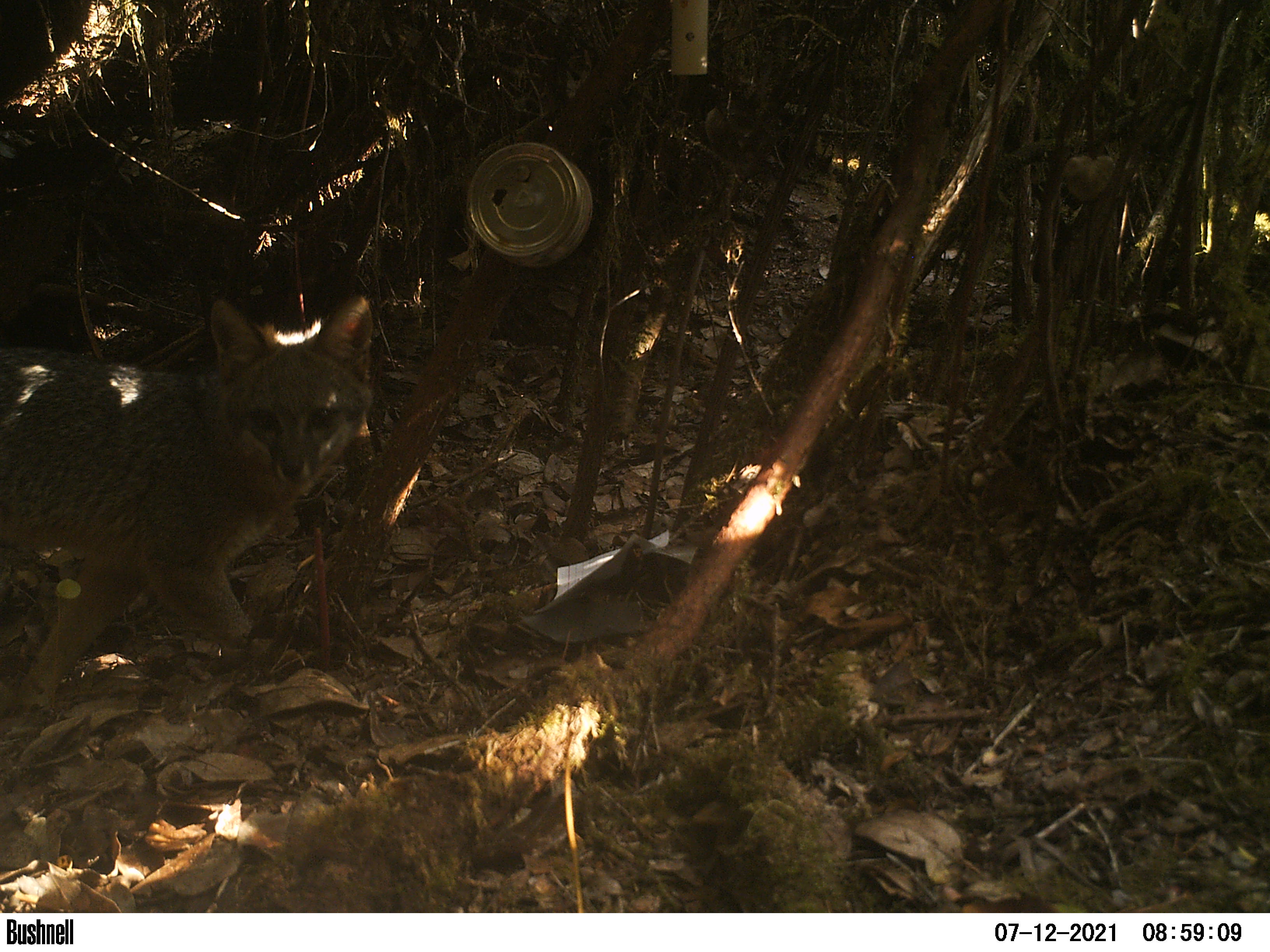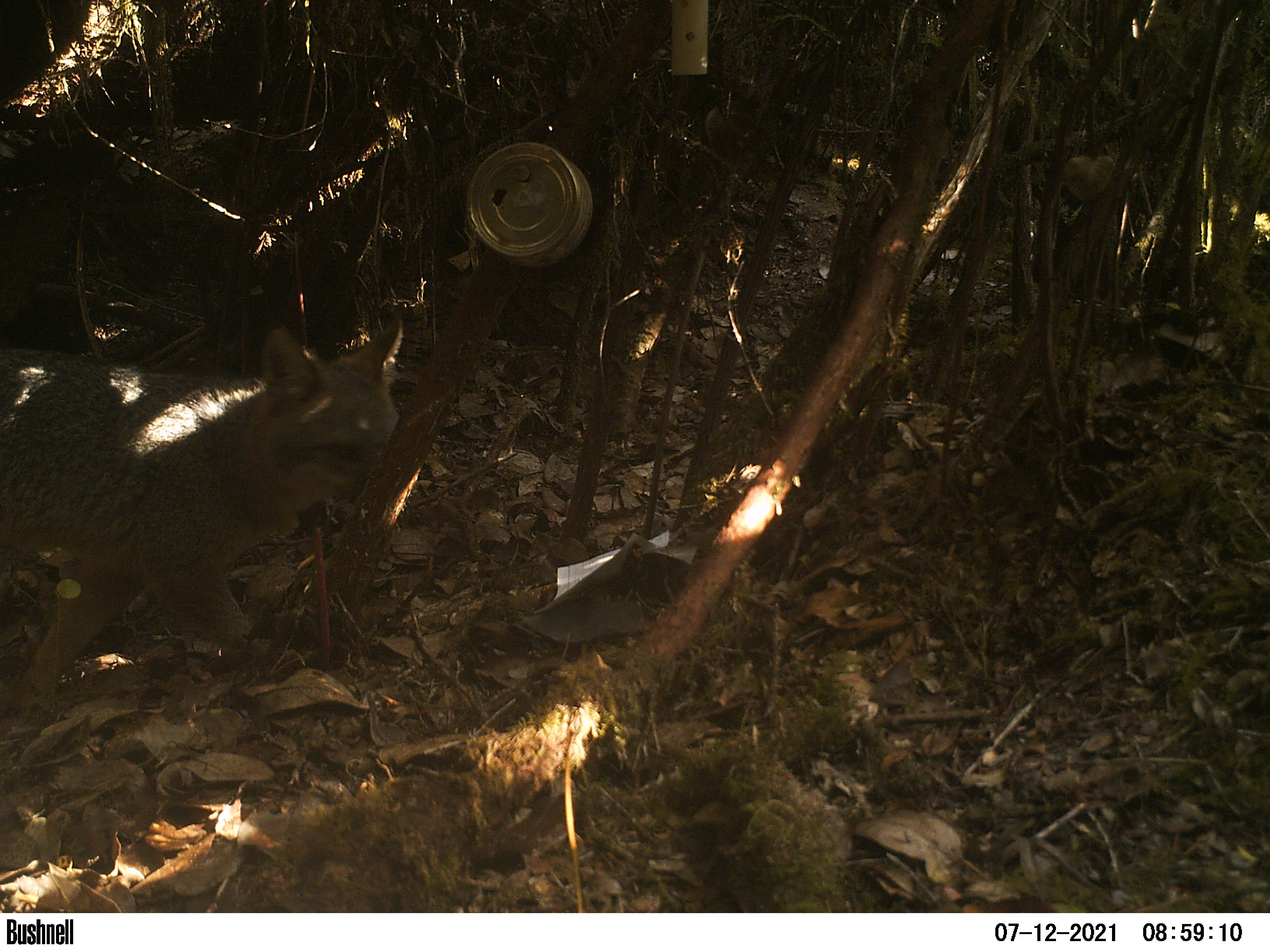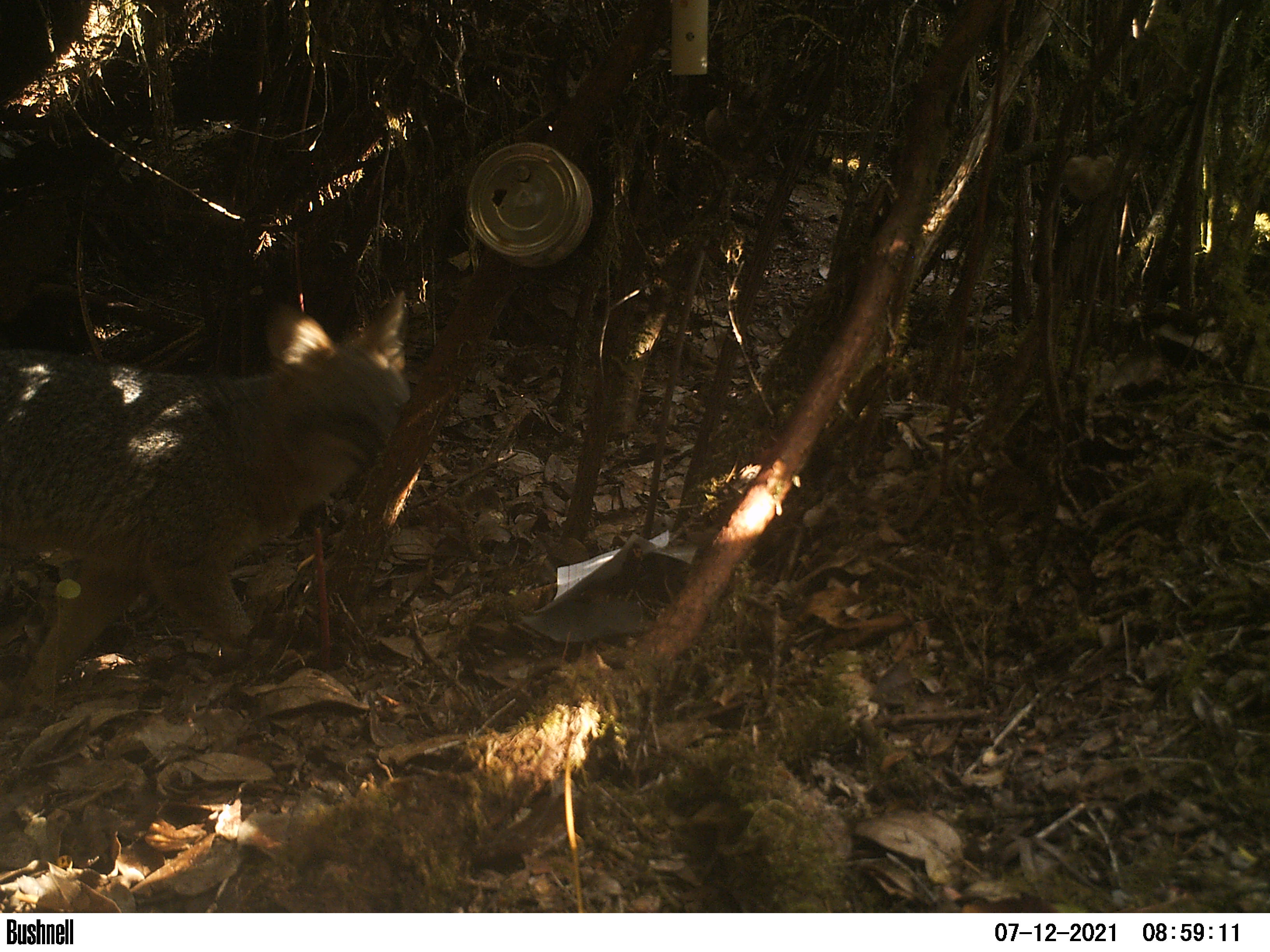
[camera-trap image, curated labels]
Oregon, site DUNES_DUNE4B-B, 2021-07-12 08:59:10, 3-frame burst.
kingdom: Animalia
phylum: Chordata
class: Mammalia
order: Carnivora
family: Canidae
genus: Urocyon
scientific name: Urocyon cinereoargenteus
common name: gray fox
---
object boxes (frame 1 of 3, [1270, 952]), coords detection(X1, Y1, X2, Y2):
gray fox: detection(1, 287, 389, 722)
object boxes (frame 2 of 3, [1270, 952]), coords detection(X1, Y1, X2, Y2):
gray fox: detection(1, 306, 425, 708)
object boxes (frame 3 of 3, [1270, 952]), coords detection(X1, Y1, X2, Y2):
gray fox: detection(2, 285, 418, 707)